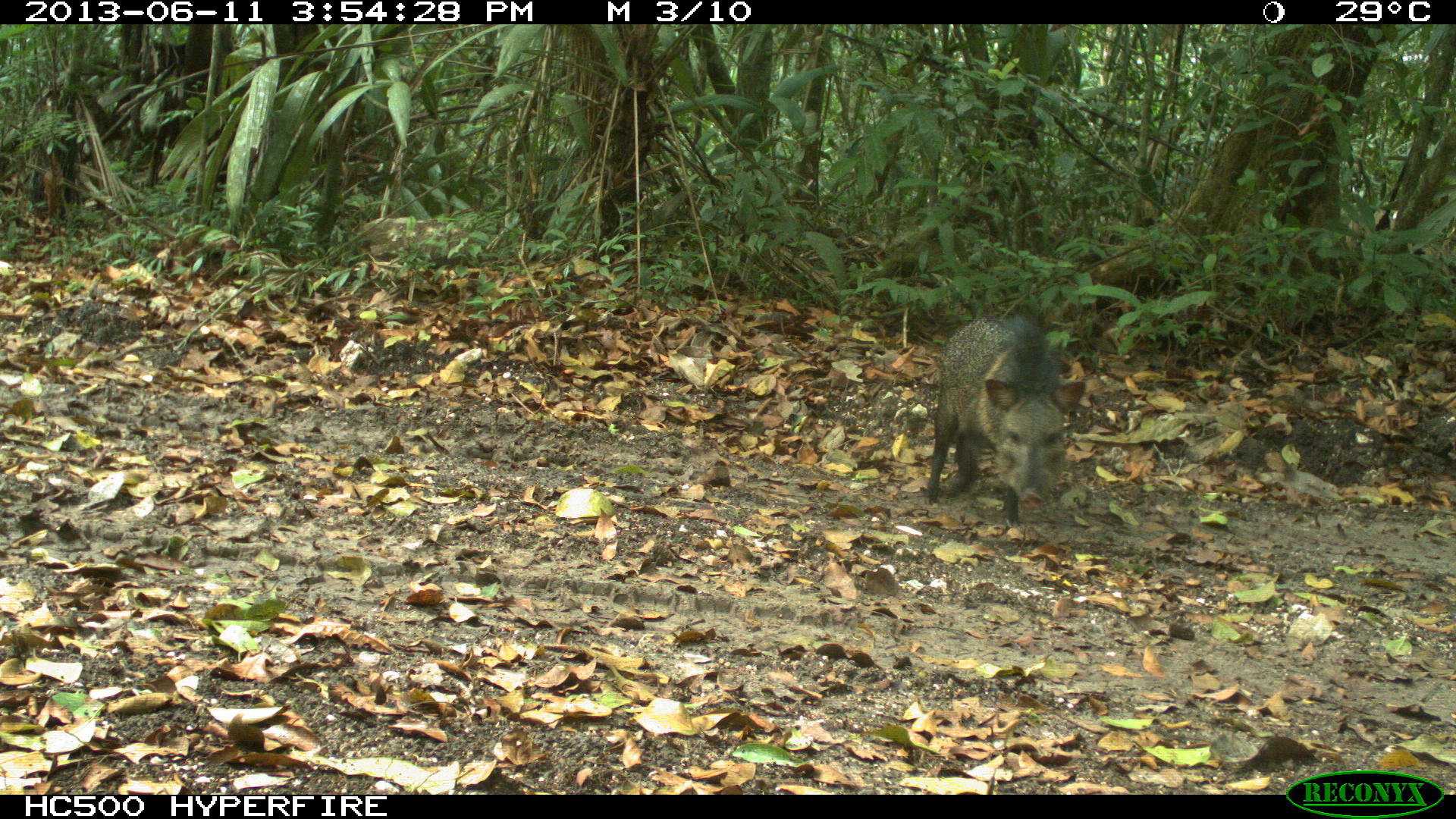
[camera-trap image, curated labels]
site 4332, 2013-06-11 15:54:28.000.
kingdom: Animalia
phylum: Chordata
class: Mammalia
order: Artiodactyla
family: Tayassuidae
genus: Pecari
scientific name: Pecari tajacu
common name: collared peccary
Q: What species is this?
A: Pecari tajacu (collared peccary).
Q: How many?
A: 1.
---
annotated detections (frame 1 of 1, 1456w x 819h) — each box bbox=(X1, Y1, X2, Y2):
pecari tajacu: bbox=(925, 311, 1086, 530)